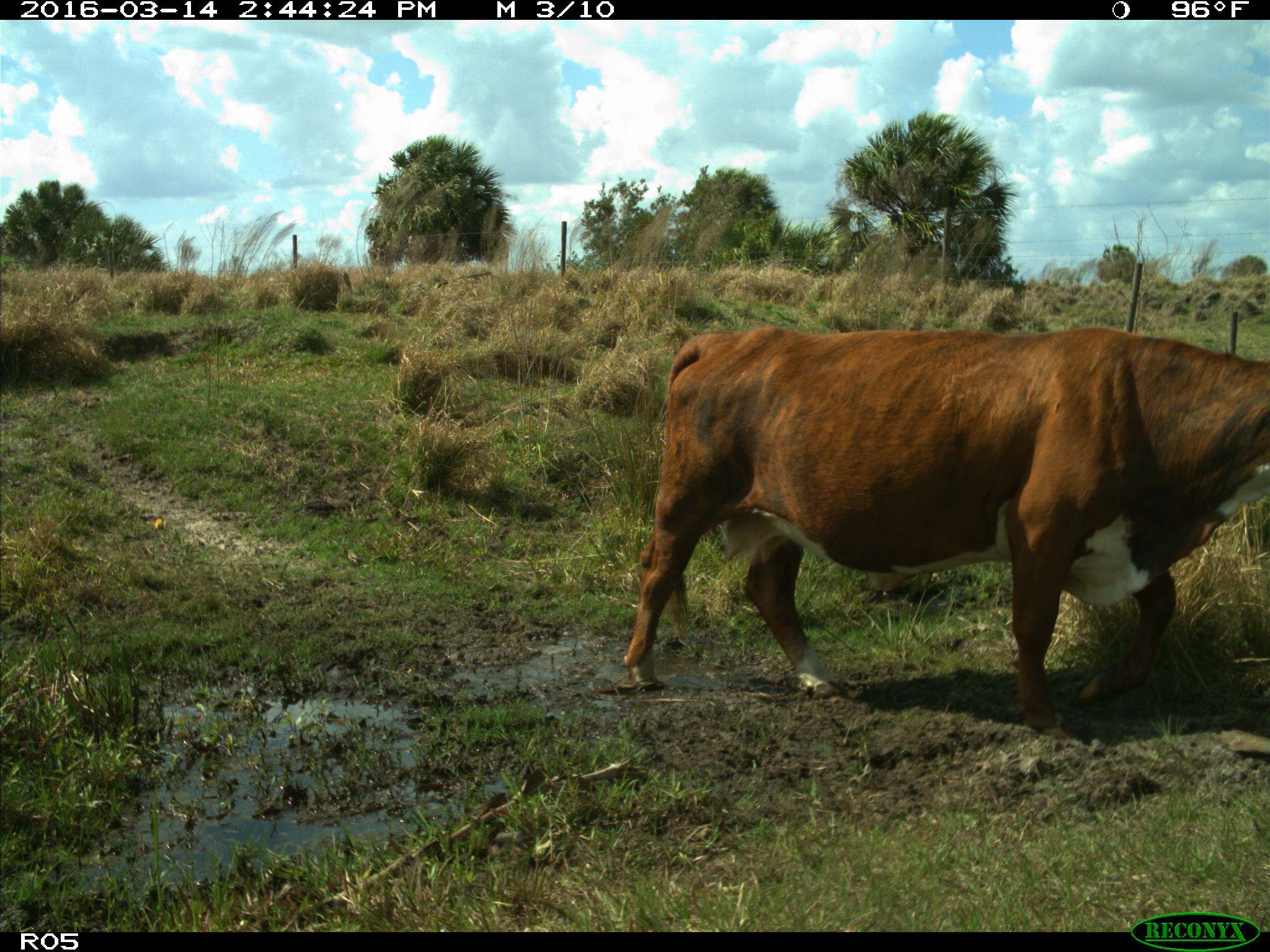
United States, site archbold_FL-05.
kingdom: Animalia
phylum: Chordata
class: Mammalia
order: Artiodactyla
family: Bovidae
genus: Bos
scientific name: Bos taurus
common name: domestic cow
Bos taurus (domestic cow).